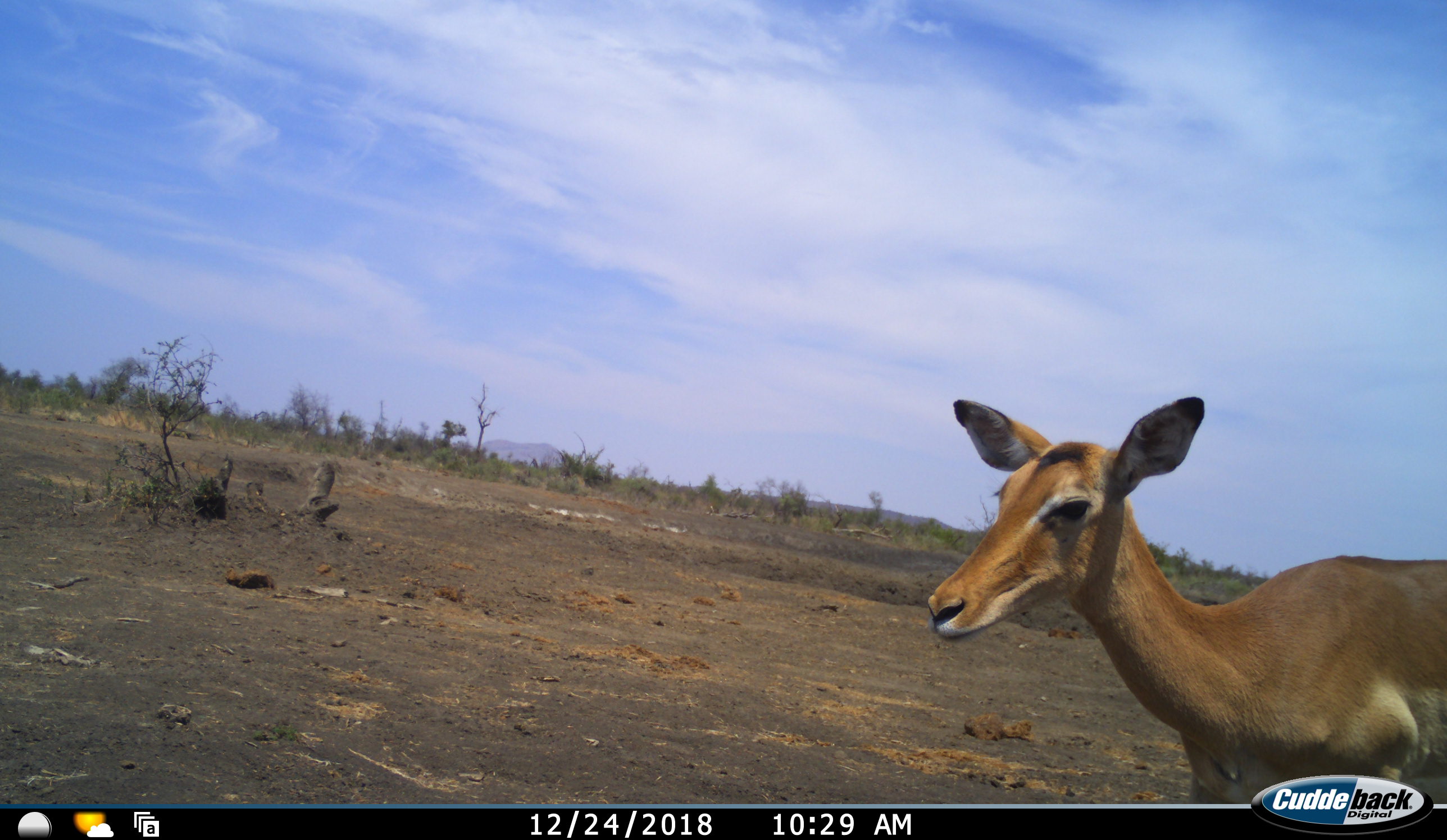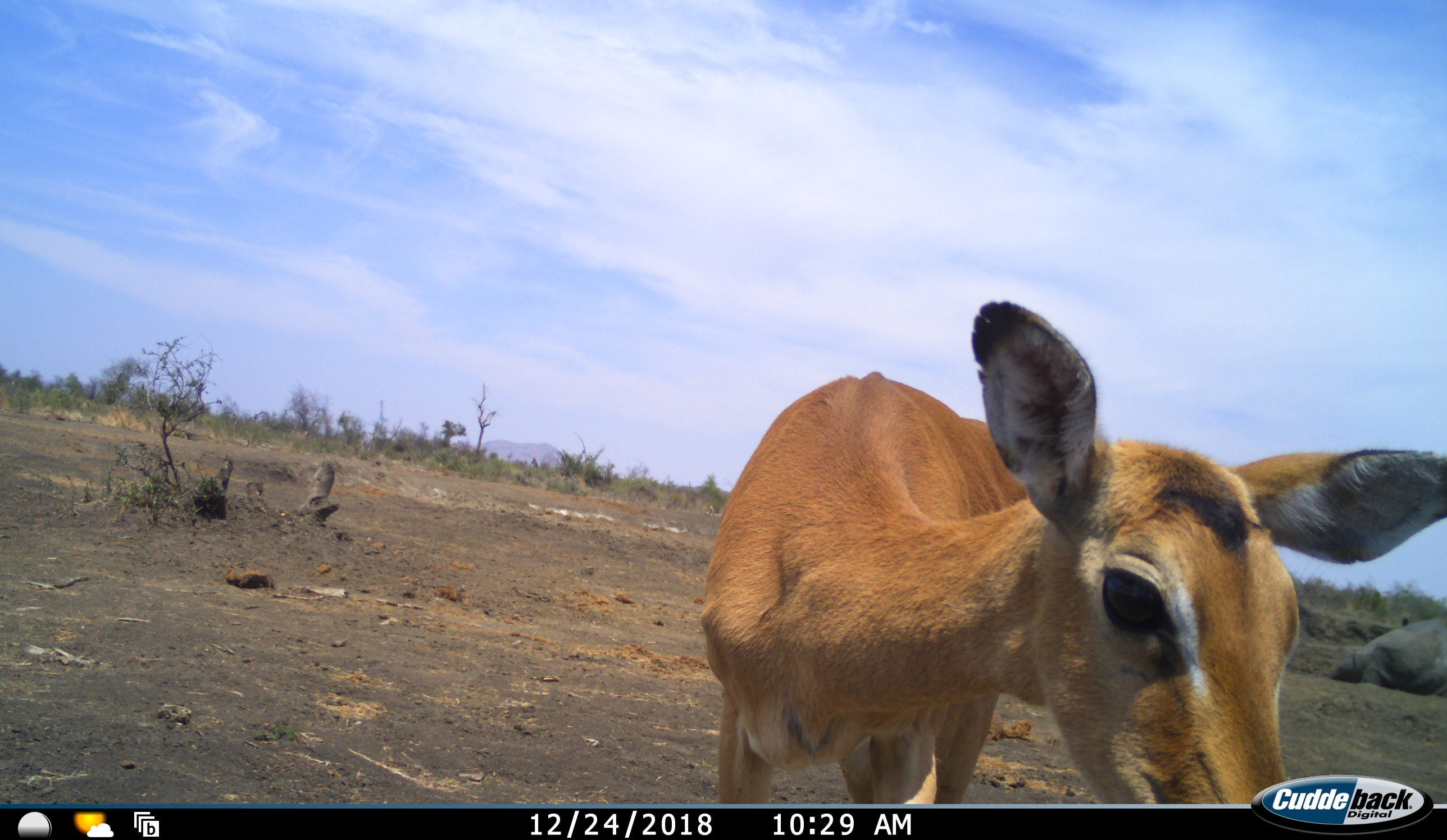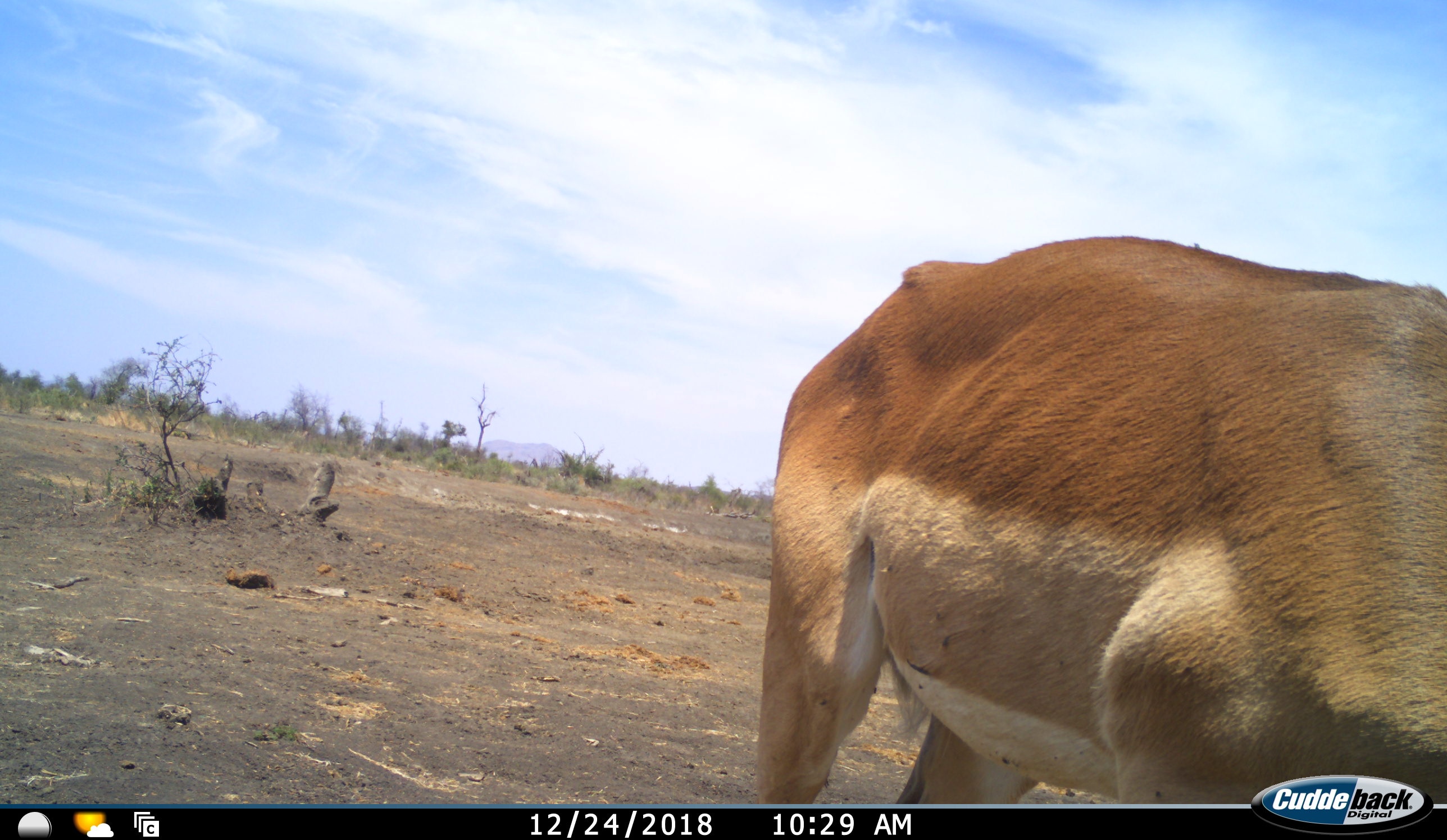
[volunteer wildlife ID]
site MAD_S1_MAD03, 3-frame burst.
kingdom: Animalia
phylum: Chordata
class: Mammalia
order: Artiodactyla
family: Bovidae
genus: Aepyceros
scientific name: Aepyceros melampus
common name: impala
Impala (Aepyceros melampus), count 1. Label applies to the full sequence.